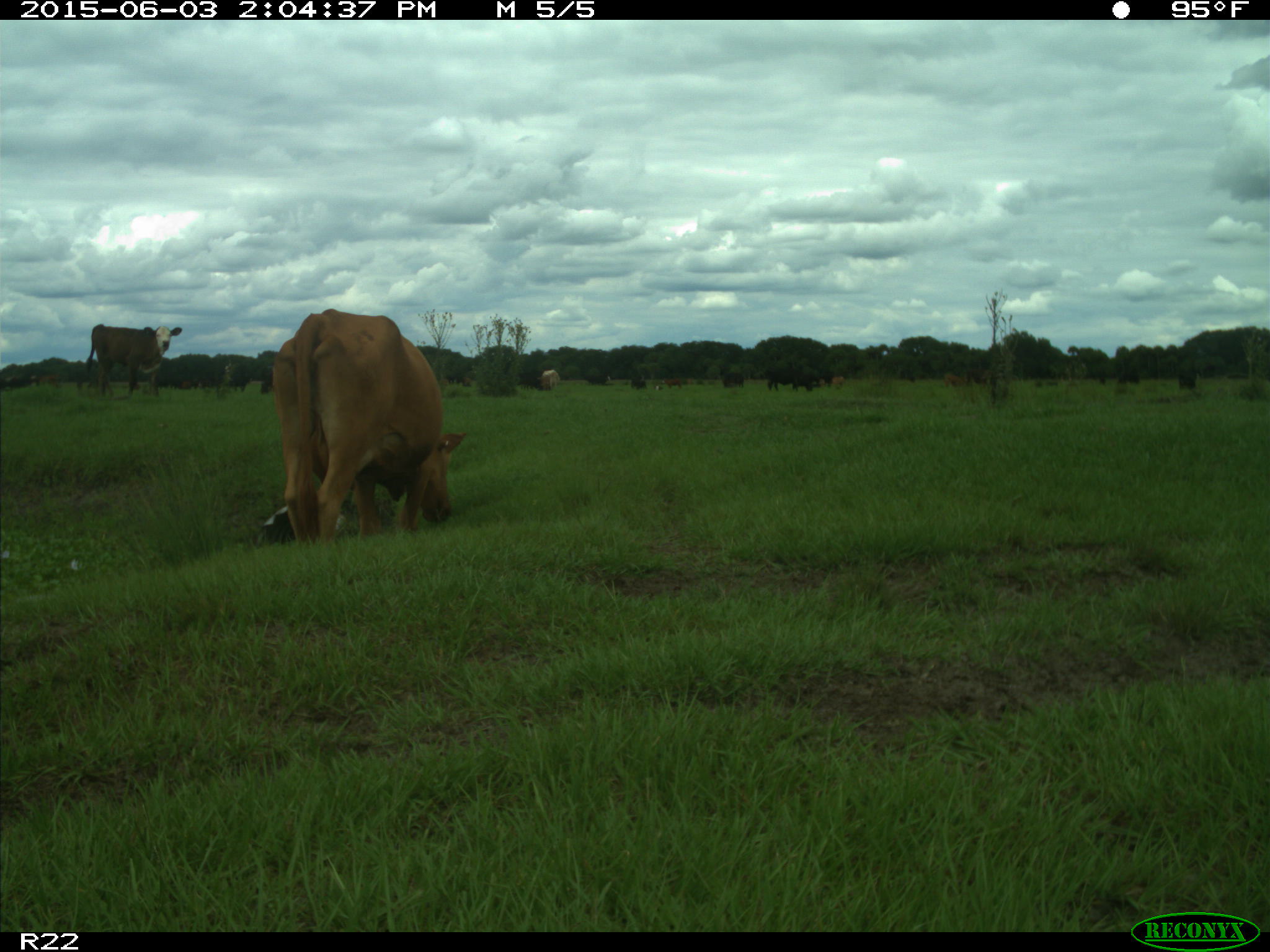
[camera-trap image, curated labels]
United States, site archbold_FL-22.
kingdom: Animalia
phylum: Chordata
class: Mammalia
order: Artiodactyla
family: Bovidae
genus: Bos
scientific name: Bos taurus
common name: domestic cow